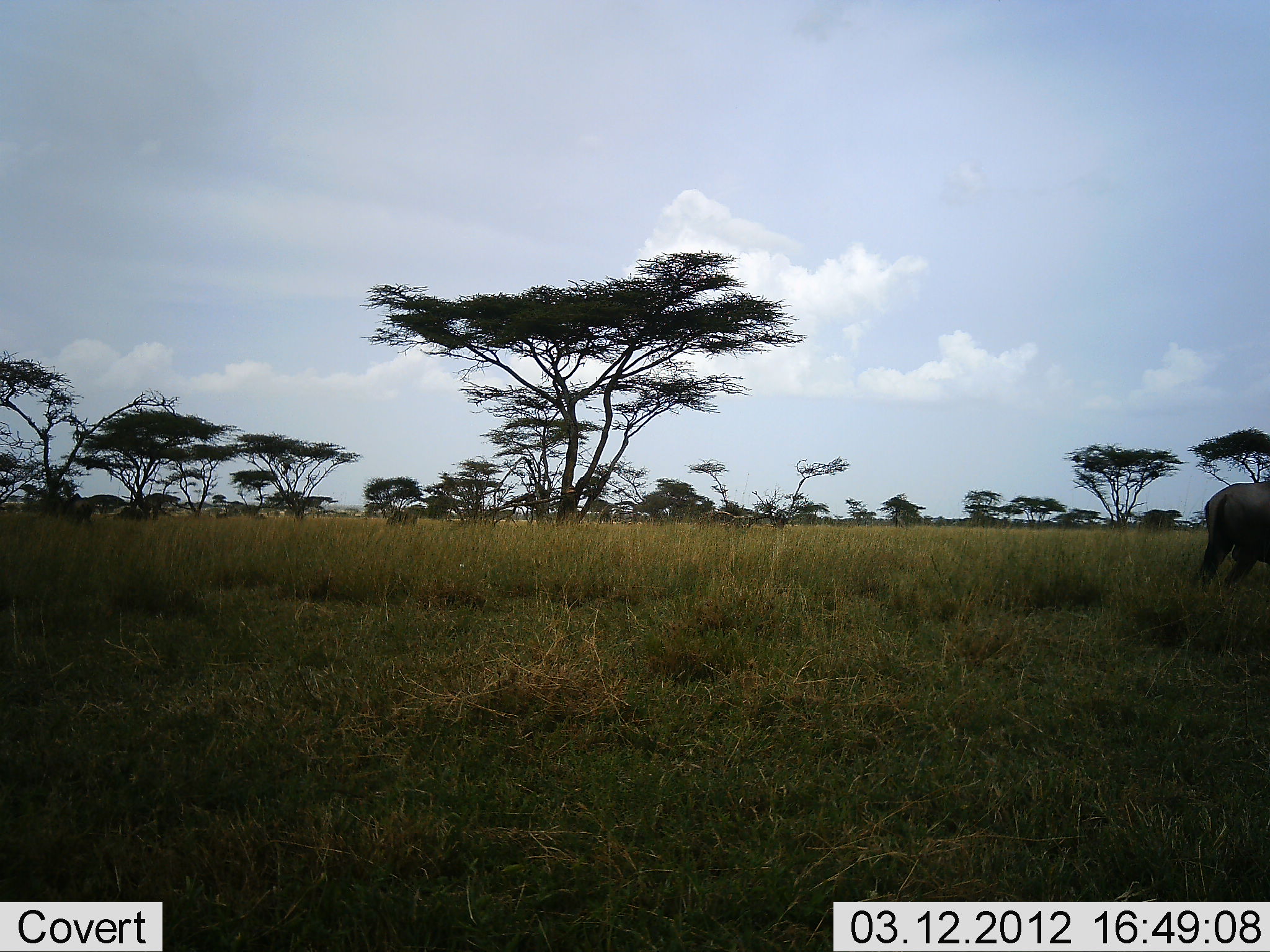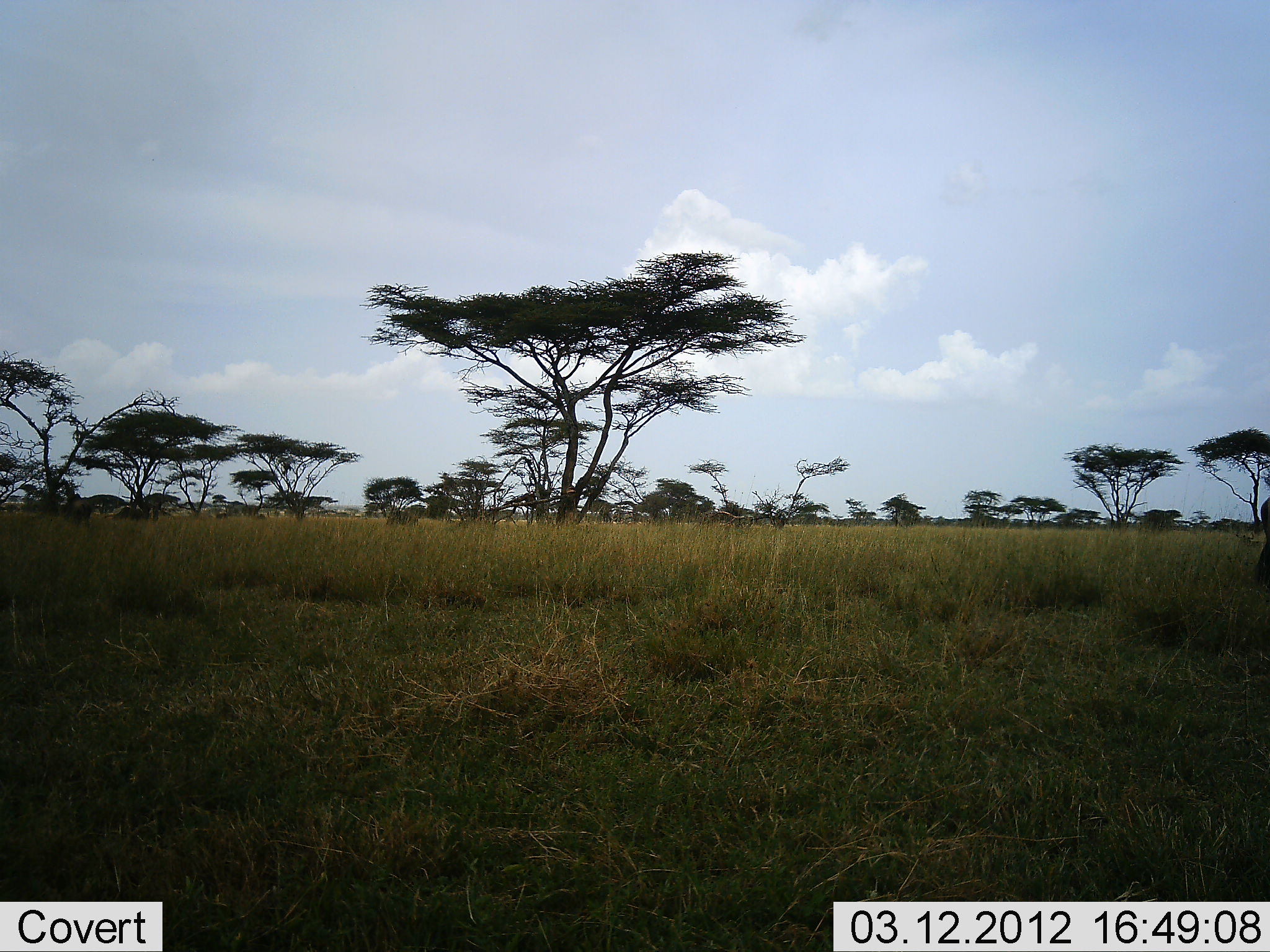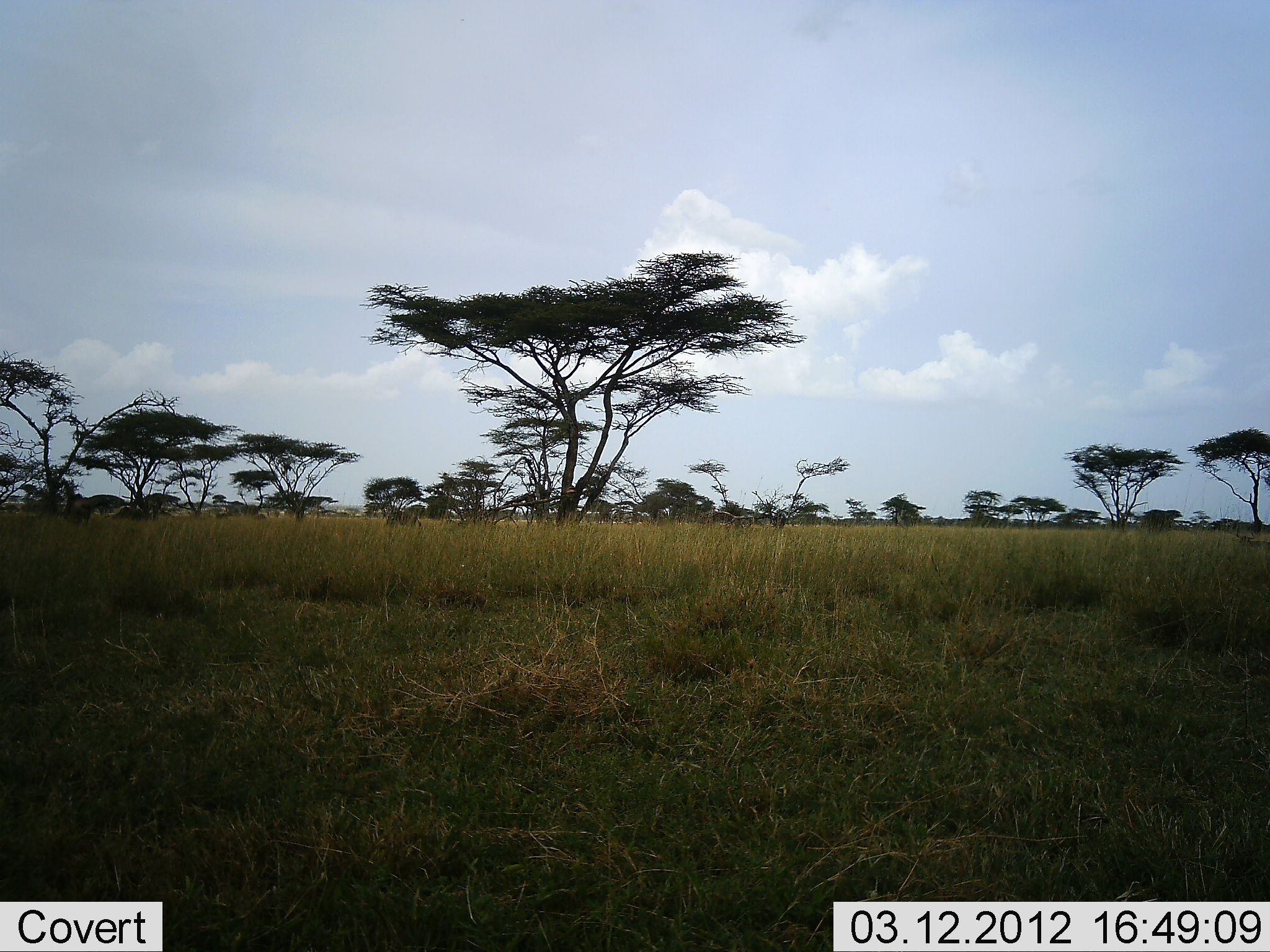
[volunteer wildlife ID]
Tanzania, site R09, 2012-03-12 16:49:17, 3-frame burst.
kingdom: Animalia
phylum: Chordata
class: Mammalia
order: Artiodactyla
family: Bovidae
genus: Connochaetes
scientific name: Connochaetes taurinus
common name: blue wildebeest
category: wildebeest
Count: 1.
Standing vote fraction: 0%.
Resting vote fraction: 0%.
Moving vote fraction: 100%.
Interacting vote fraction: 0%.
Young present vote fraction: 0%.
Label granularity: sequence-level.